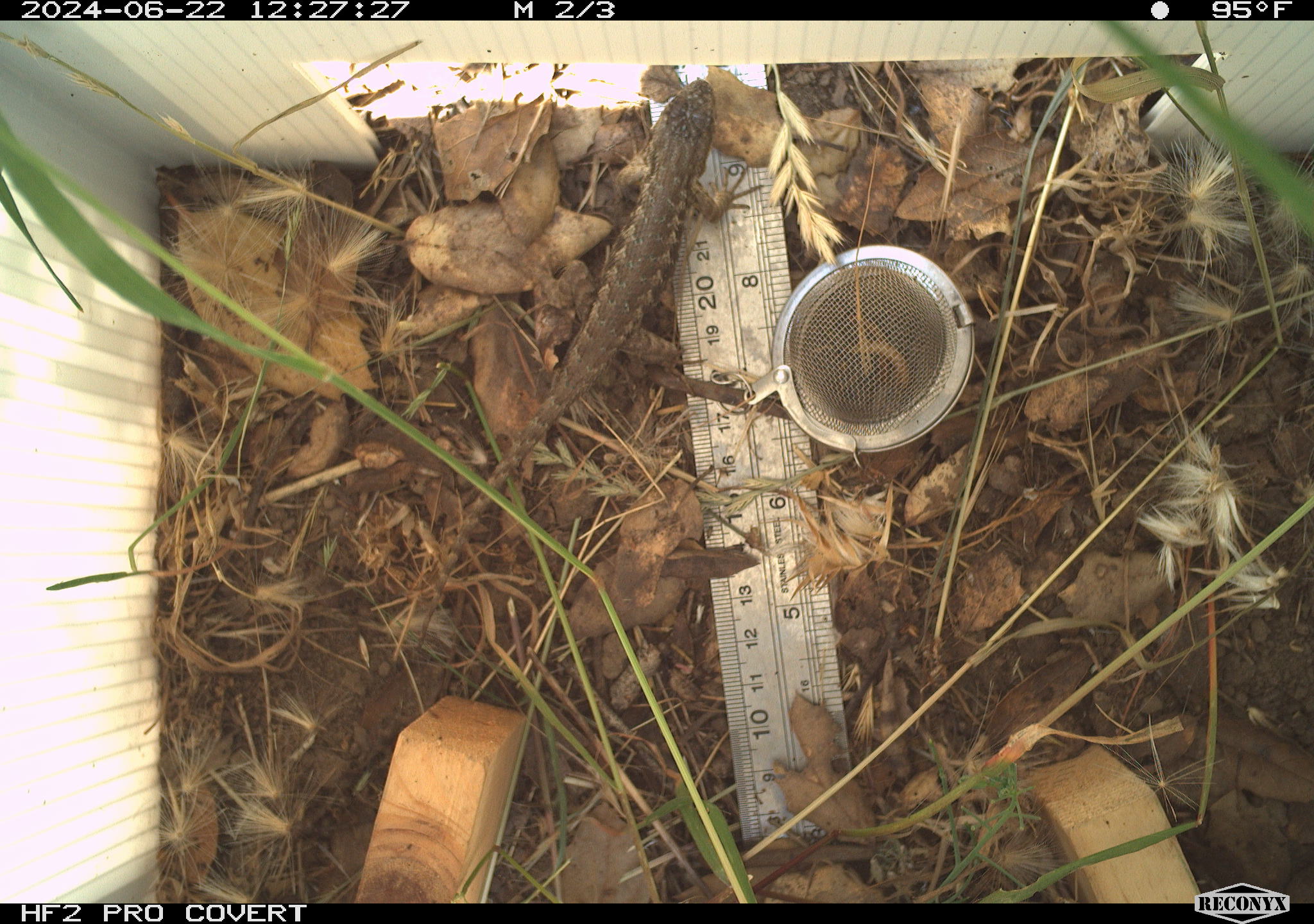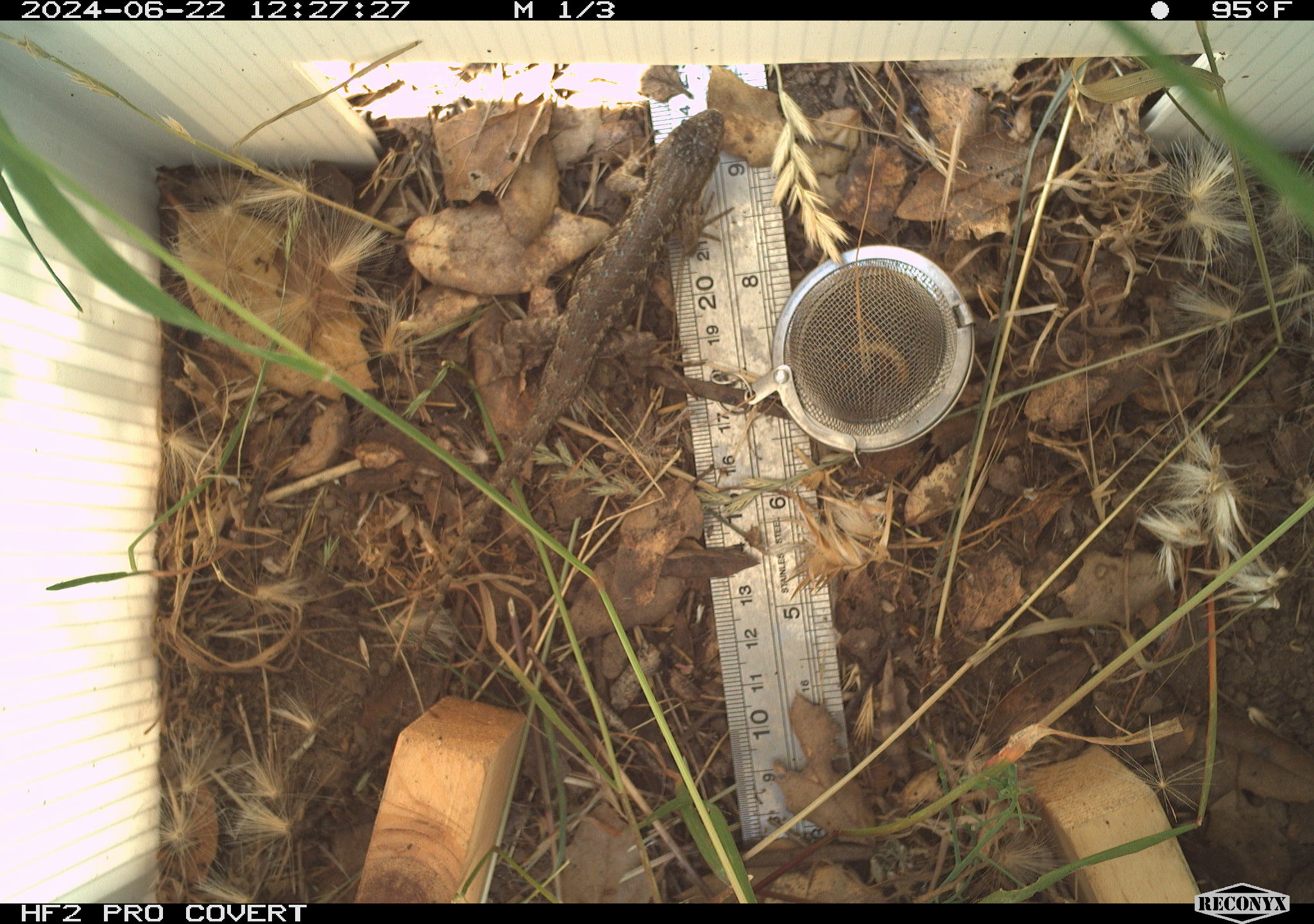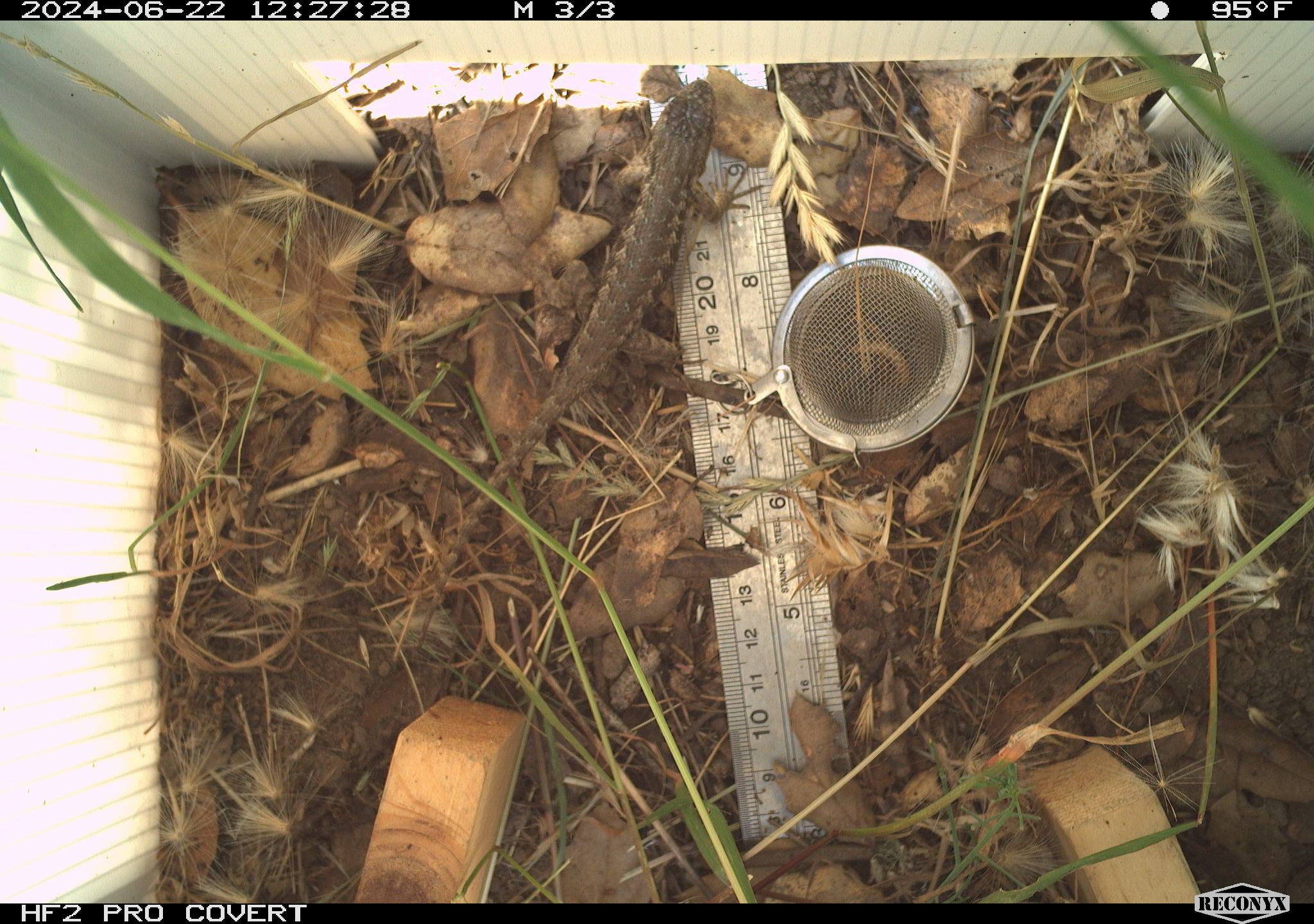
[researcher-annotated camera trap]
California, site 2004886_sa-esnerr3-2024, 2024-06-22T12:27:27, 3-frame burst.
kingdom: Animalia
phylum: Chordata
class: Reptilia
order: Squamata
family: Phrynosomatidae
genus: Sceloporus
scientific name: Sceloporus occidentalis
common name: western fence lizard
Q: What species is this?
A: Western fence lizard (Sceloporus occidentalis).